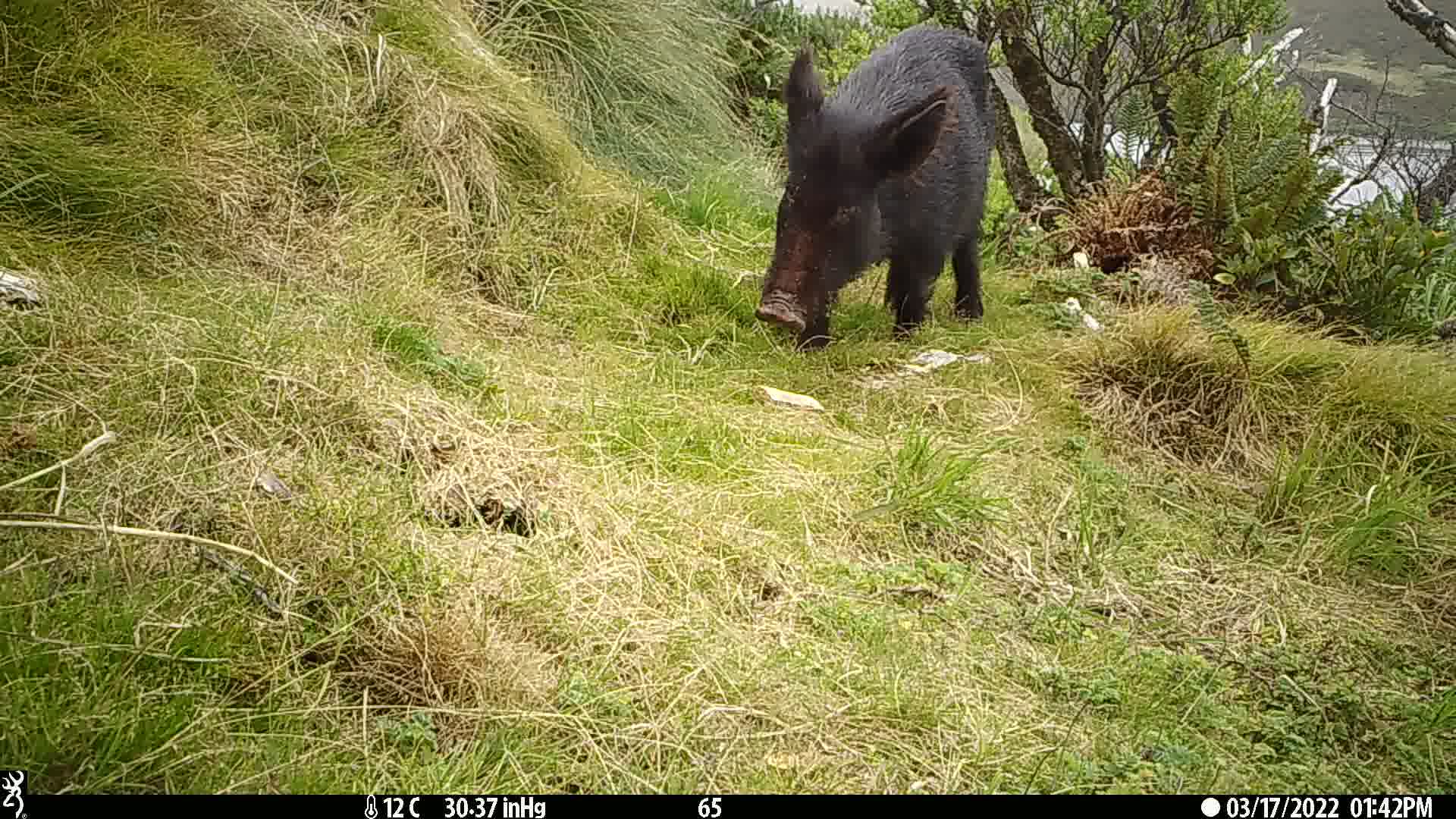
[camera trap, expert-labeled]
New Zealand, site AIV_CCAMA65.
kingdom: Animalia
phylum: Chordata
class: Mammalia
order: Artiodactyla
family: Suidae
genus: Sus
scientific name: Sus scrofa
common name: pig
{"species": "pig (Sus scrofa)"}